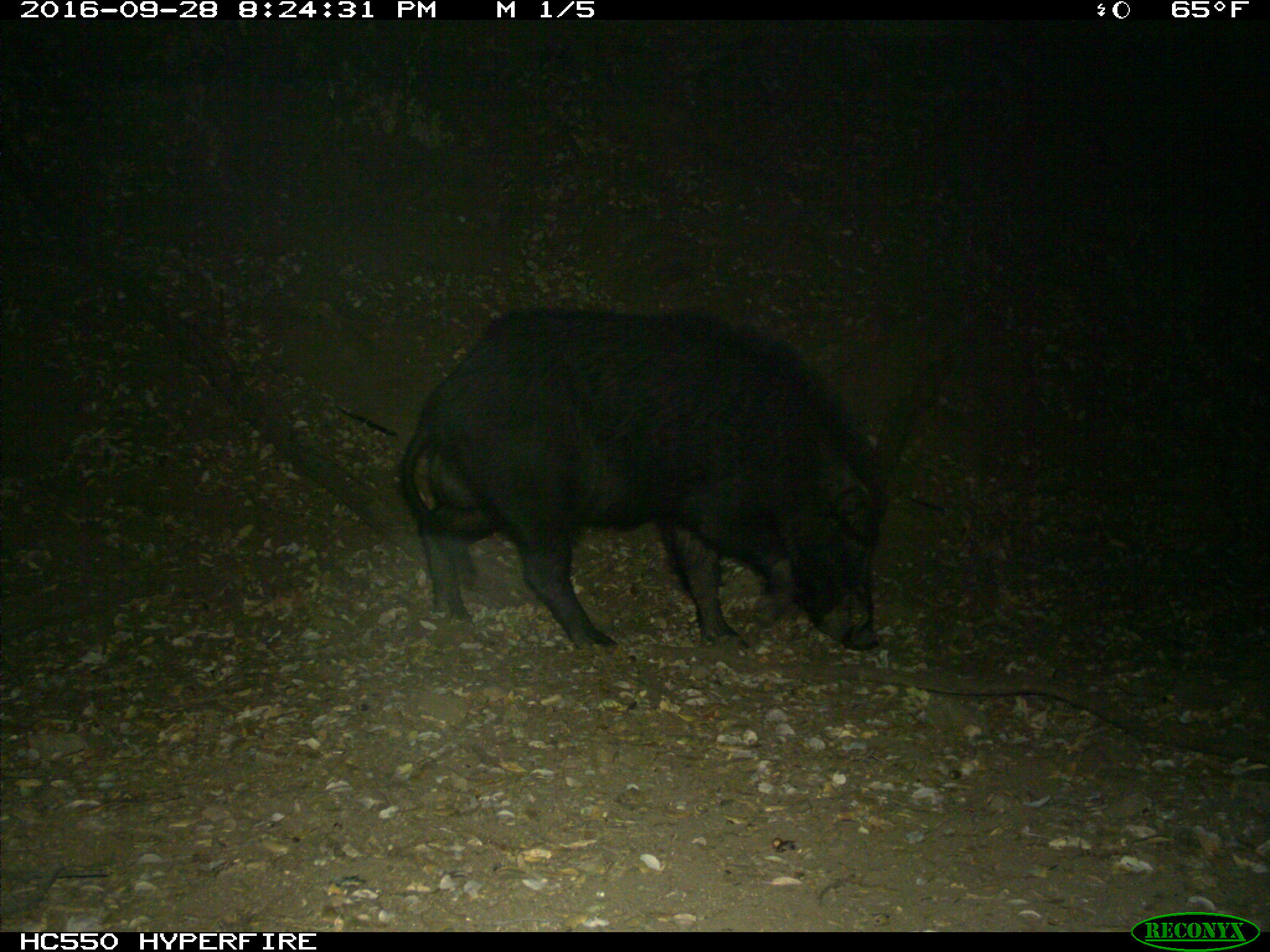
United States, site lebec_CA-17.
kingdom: Animalia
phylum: Chordata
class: Mammalia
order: Artiodactyla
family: Suidae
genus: Sus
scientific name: Sus scrofa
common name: wild boar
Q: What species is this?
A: Sus scrofa (wild boar).